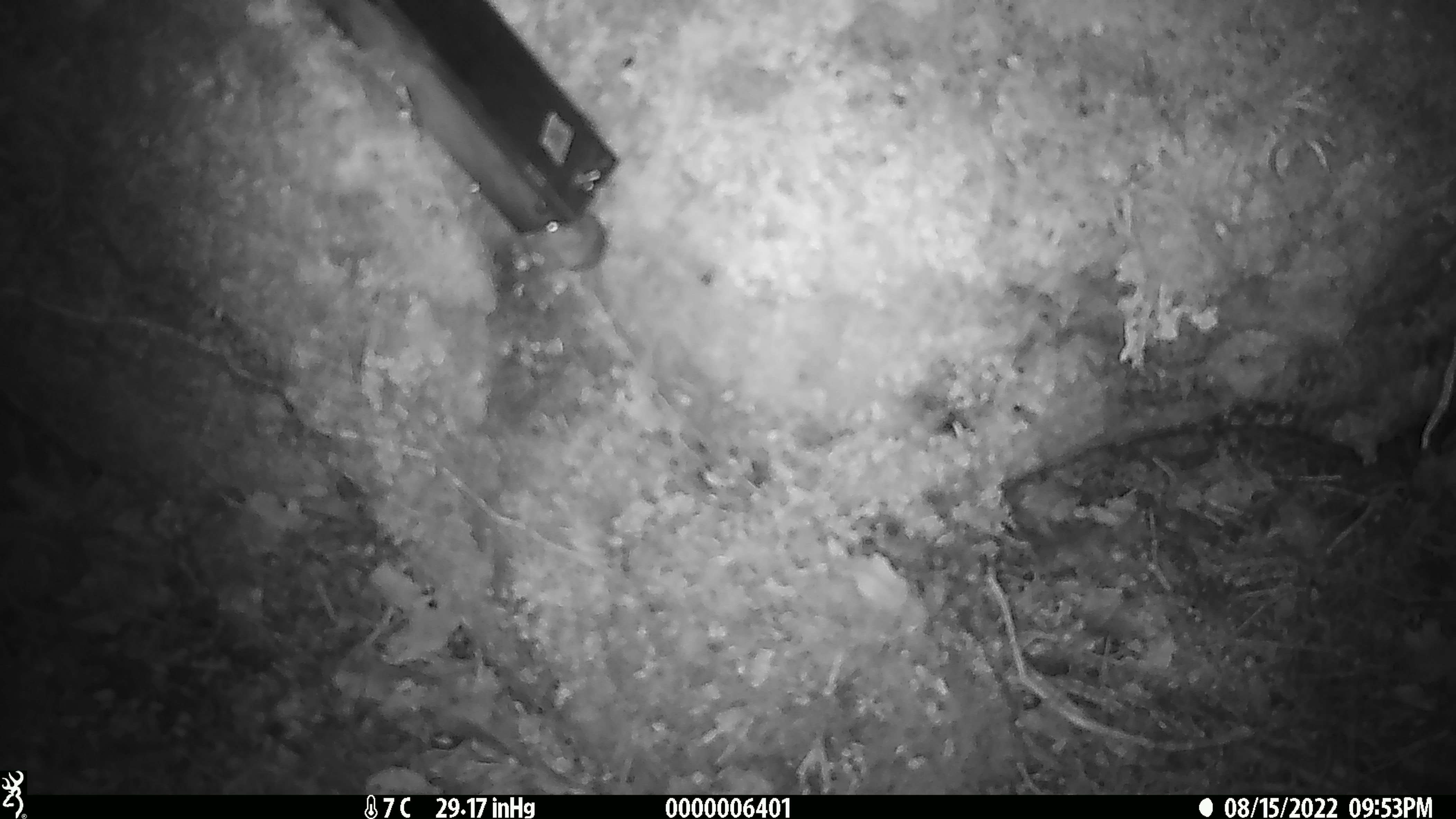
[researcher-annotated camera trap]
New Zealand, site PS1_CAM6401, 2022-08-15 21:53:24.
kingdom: Animalia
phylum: Chordata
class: Mammalia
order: Rodentia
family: Muridae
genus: Mus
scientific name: Mus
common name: mouse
Mouse (Mus).